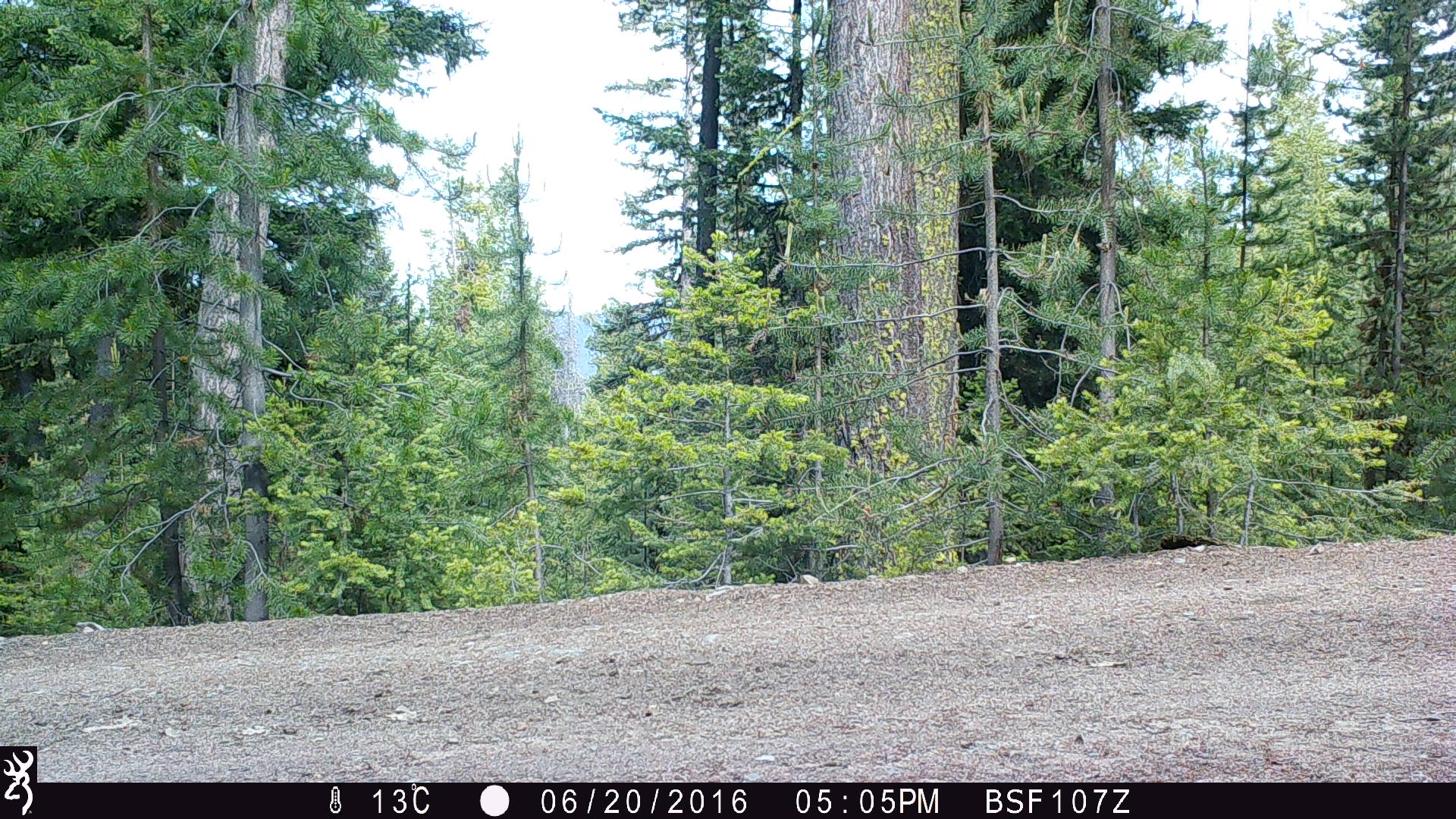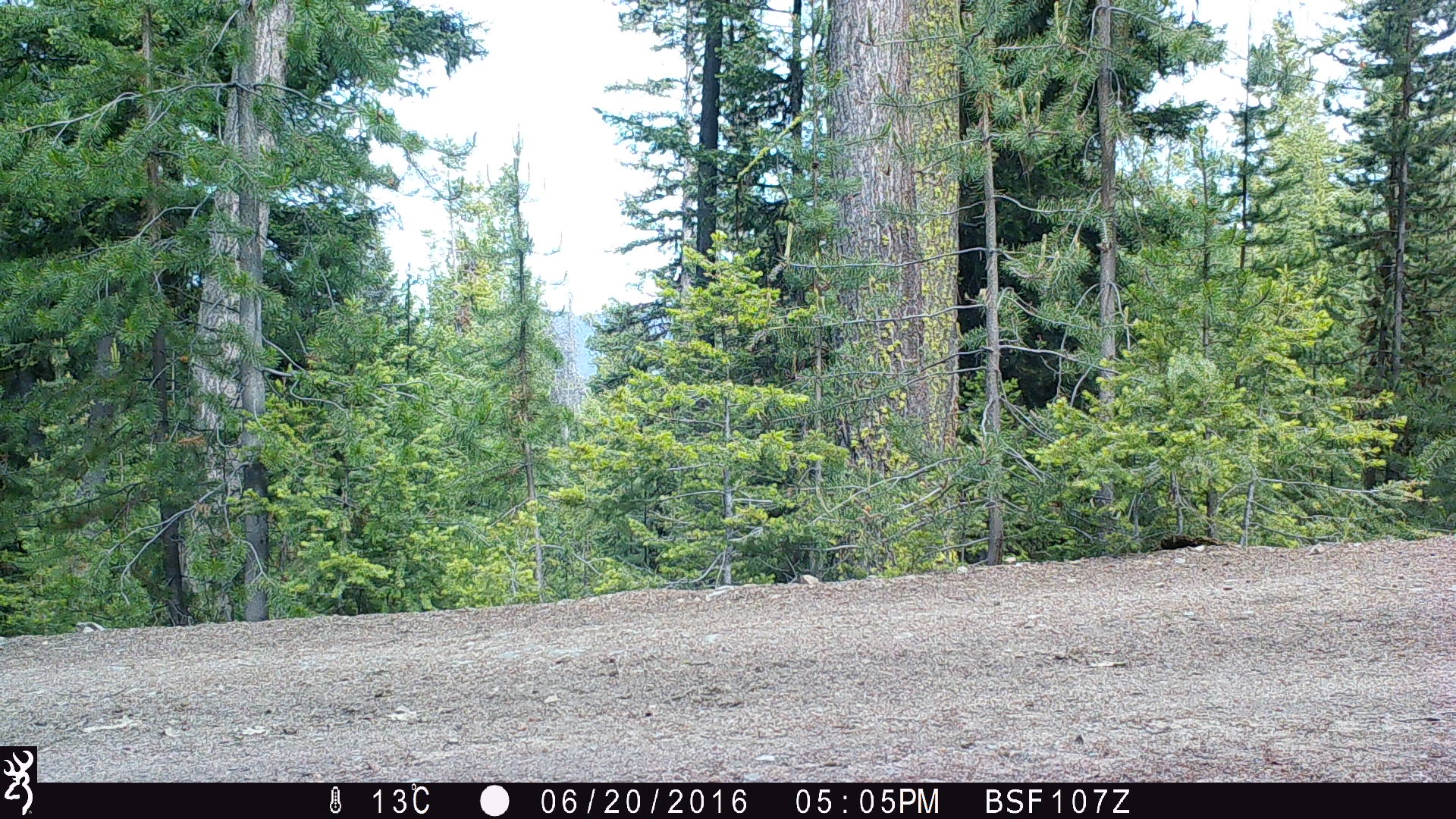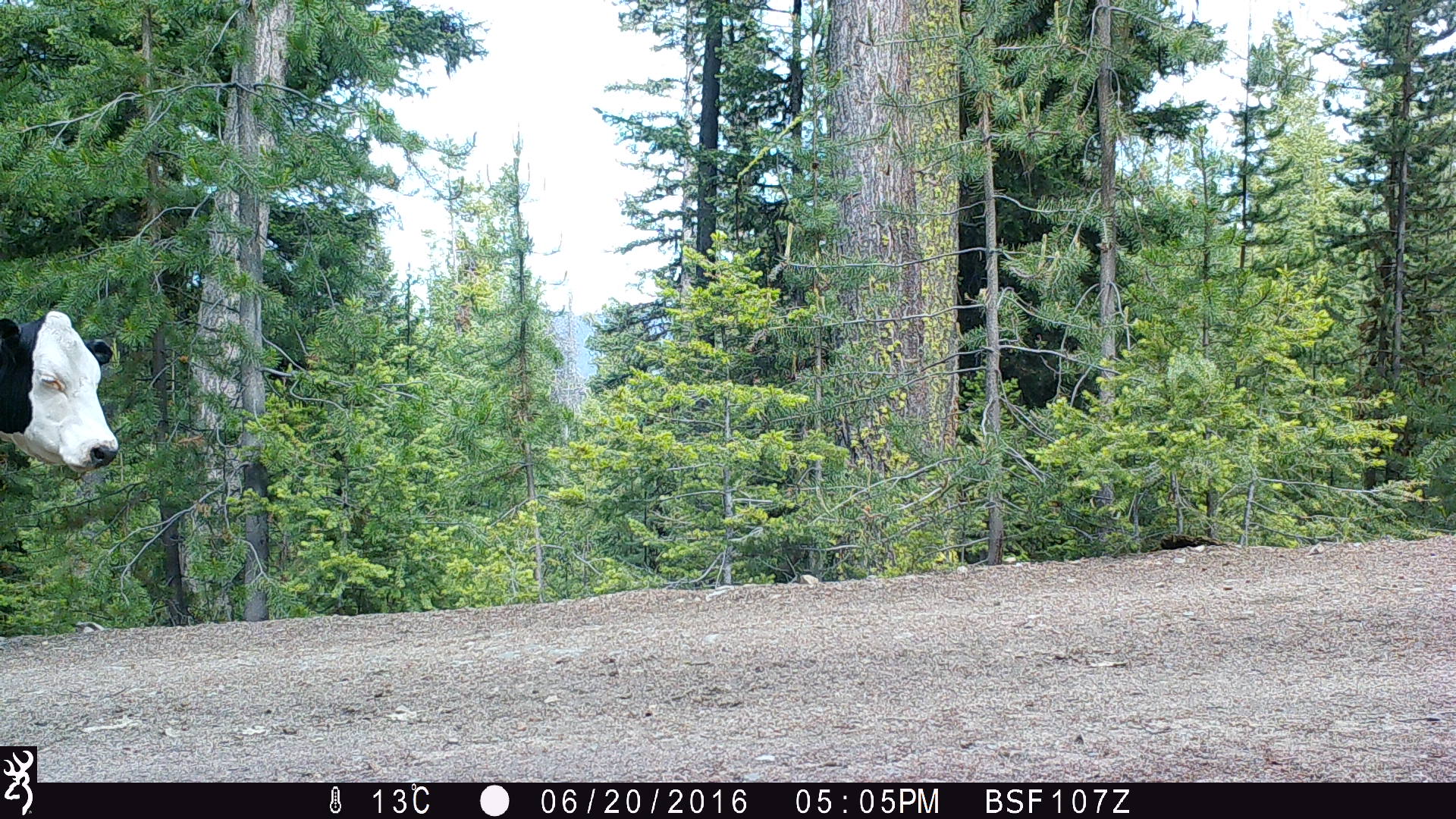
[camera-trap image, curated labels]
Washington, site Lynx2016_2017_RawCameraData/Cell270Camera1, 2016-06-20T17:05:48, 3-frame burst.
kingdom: Animalia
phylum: Chordata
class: Mammalia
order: Artiodactyla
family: Bovidae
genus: Bos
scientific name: Bos taurus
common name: domestic cattle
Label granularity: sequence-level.